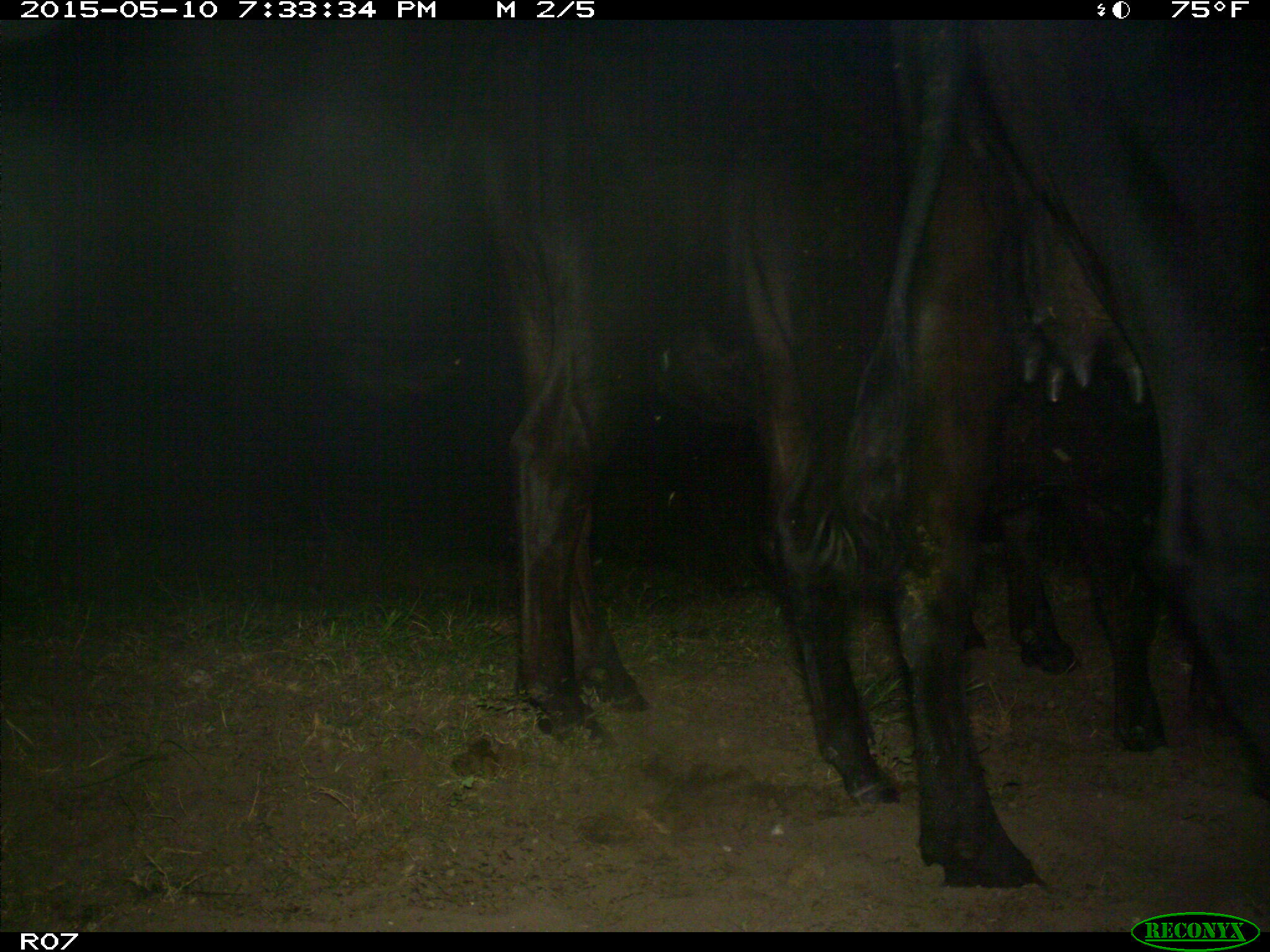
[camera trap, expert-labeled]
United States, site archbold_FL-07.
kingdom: Animalia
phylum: Chordata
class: Mammalia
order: Artiodactyla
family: Bovidae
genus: Bos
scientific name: Bos taurus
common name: domestic cow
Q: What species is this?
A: Bos taurus (domestic cow).